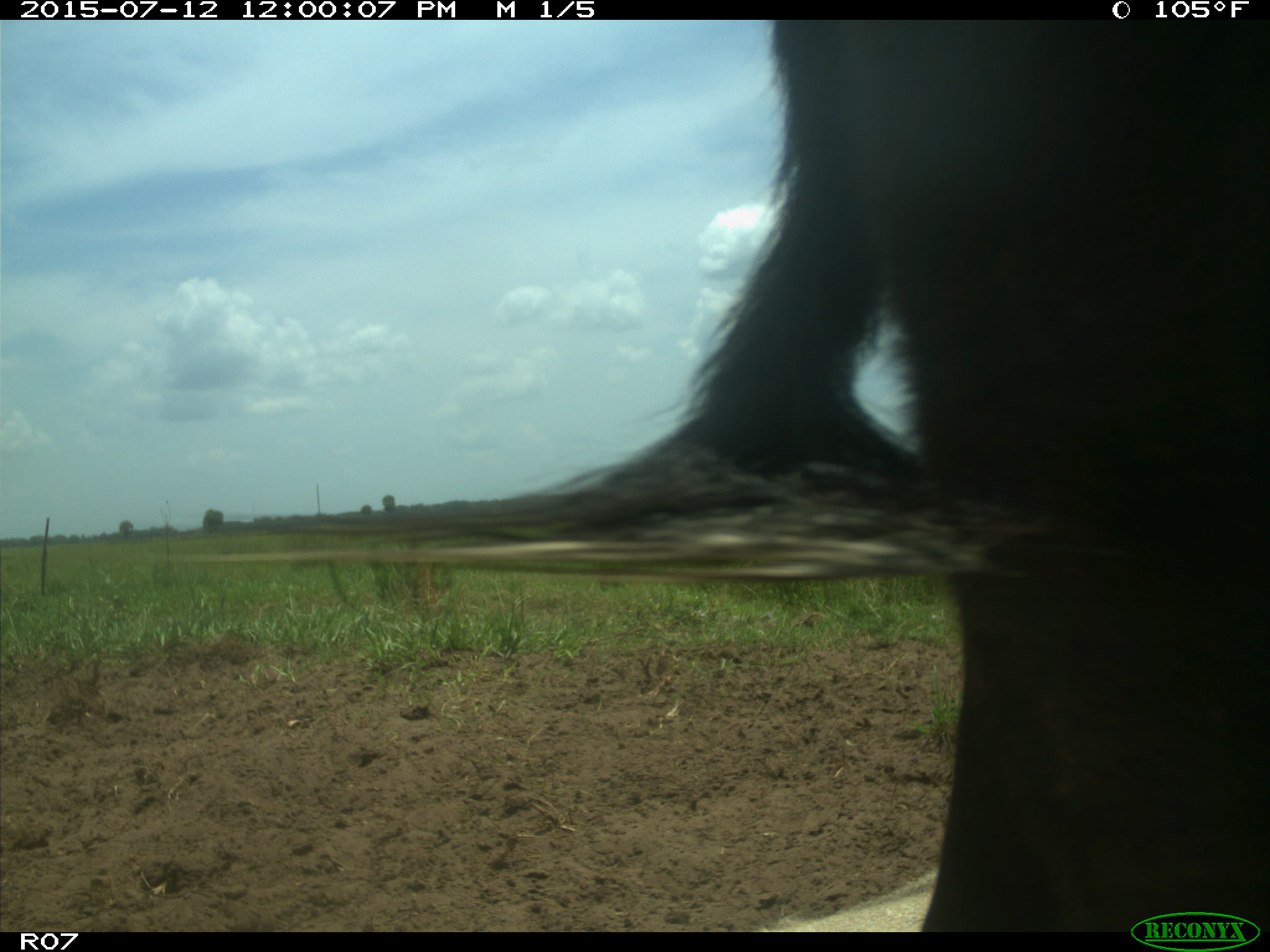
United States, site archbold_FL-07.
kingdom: Animalia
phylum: Chordata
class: Mammalia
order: Artiodactyla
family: Bovidae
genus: Bos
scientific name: Bos taurus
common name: domestic cow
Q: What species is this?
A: Bos taurus (domestic cow).